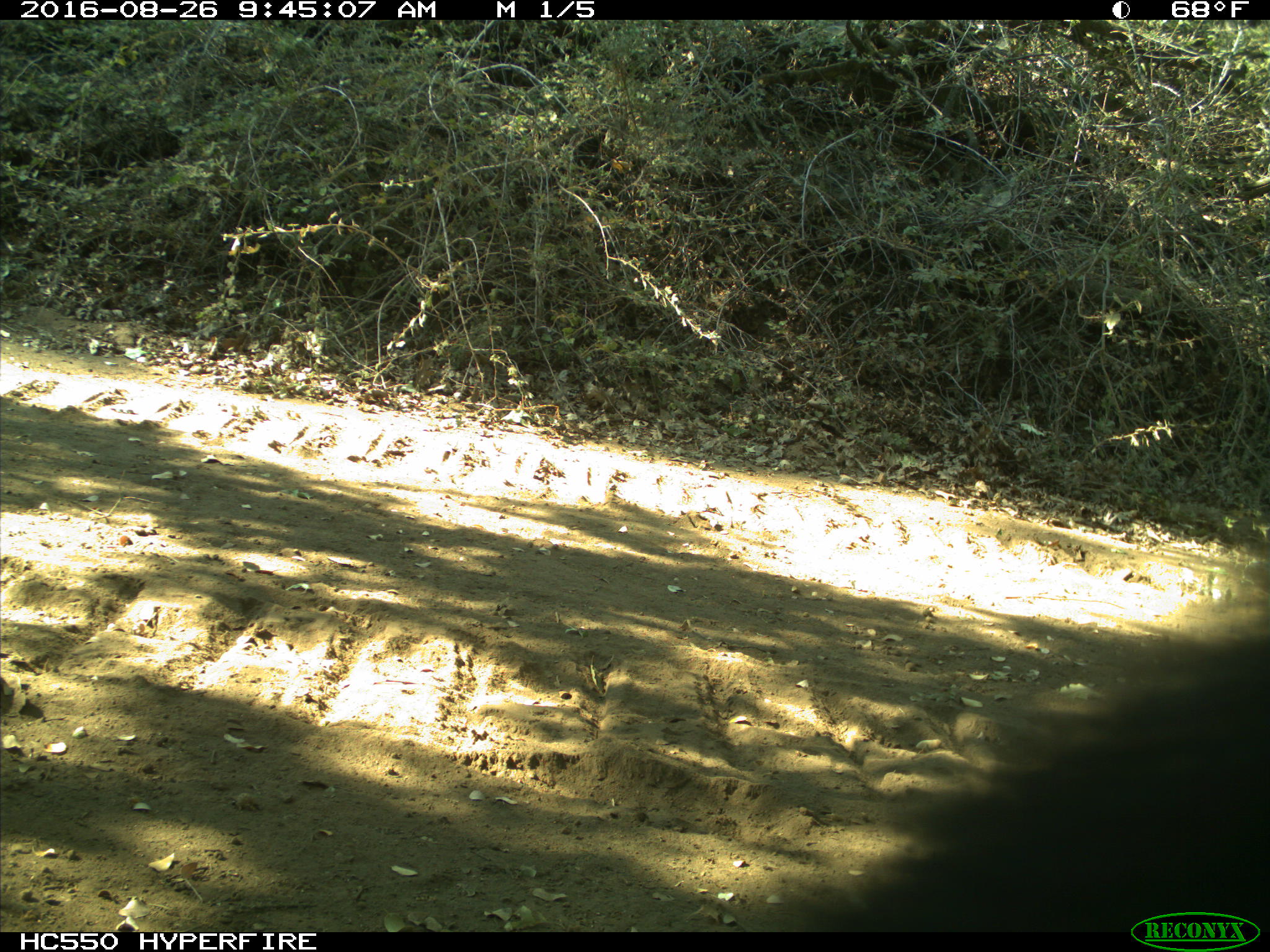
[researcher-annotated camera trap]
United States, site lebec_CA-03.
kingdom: Animalia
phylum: Chordata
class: Mammalia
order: Carnivora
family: Ursidae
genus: Ursus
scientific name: Ursus americanus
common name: american black bear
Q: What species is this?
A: Ursus americanus (american black bear).